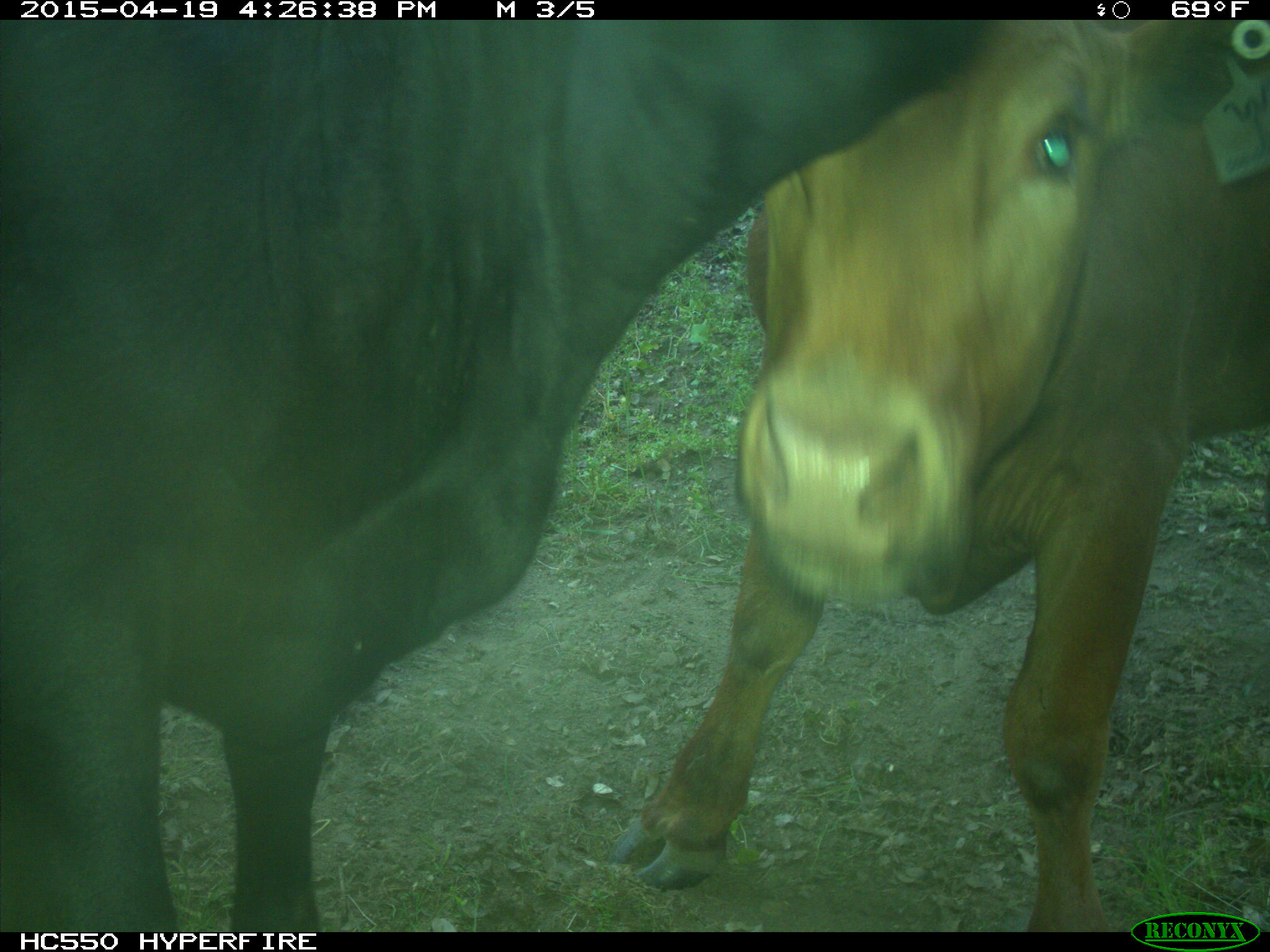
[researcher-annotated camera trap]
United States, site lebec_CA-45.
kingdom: Animalia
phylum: Chordata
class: Mammalia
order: Artiodactyla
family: Bovidae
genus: Bos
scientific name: Bos taurus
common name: domestic cow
Bos taurus (domestic cow).